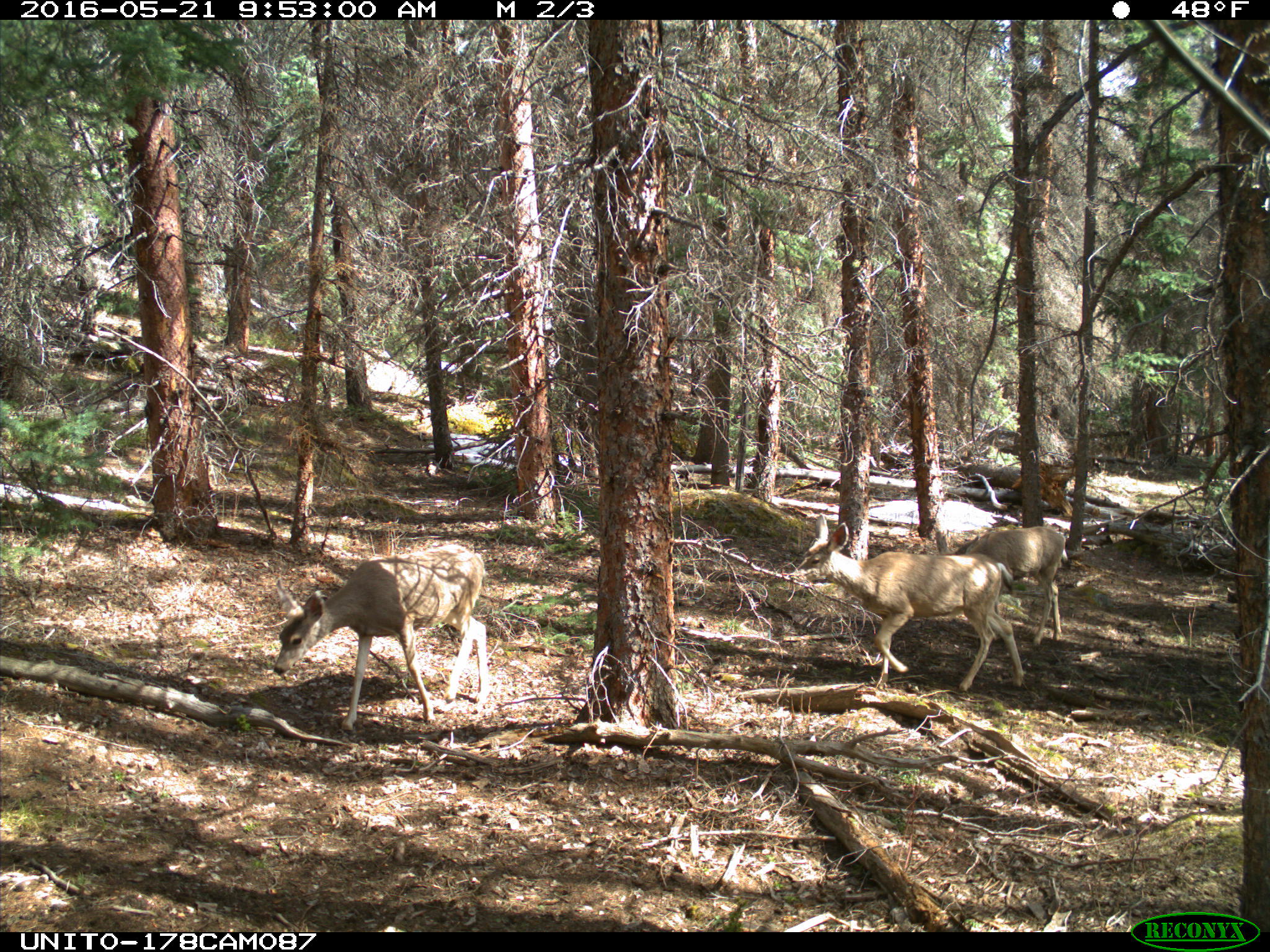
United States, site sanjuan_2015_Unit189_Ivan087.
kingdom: Animalia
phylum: Chordata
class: Mammalia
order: Artiodactyla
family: Cervidae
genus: Odocoileus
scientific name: Odocoileus hemionus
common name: mule deer